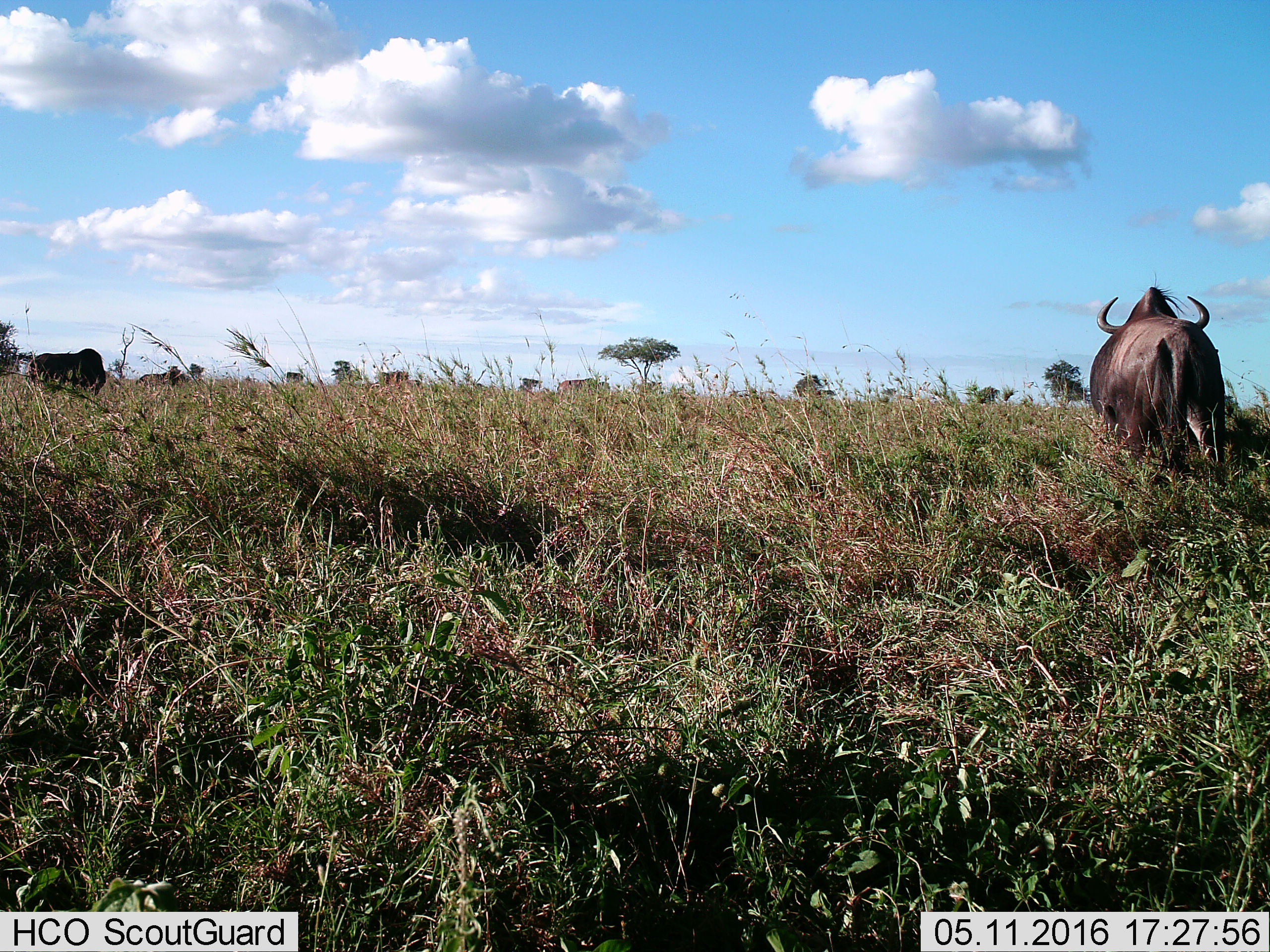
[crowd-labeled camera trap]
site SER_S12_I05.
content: unidentified animal